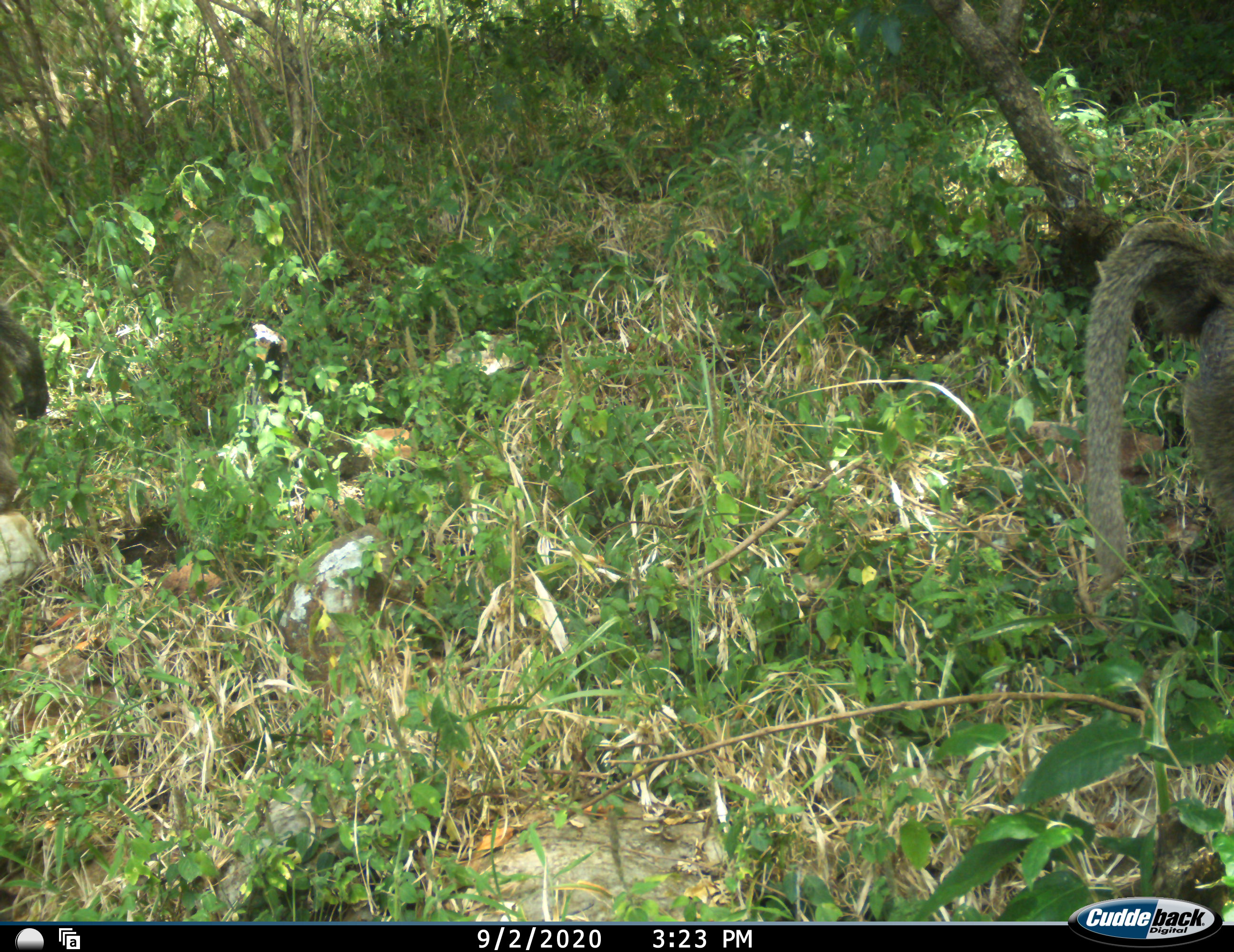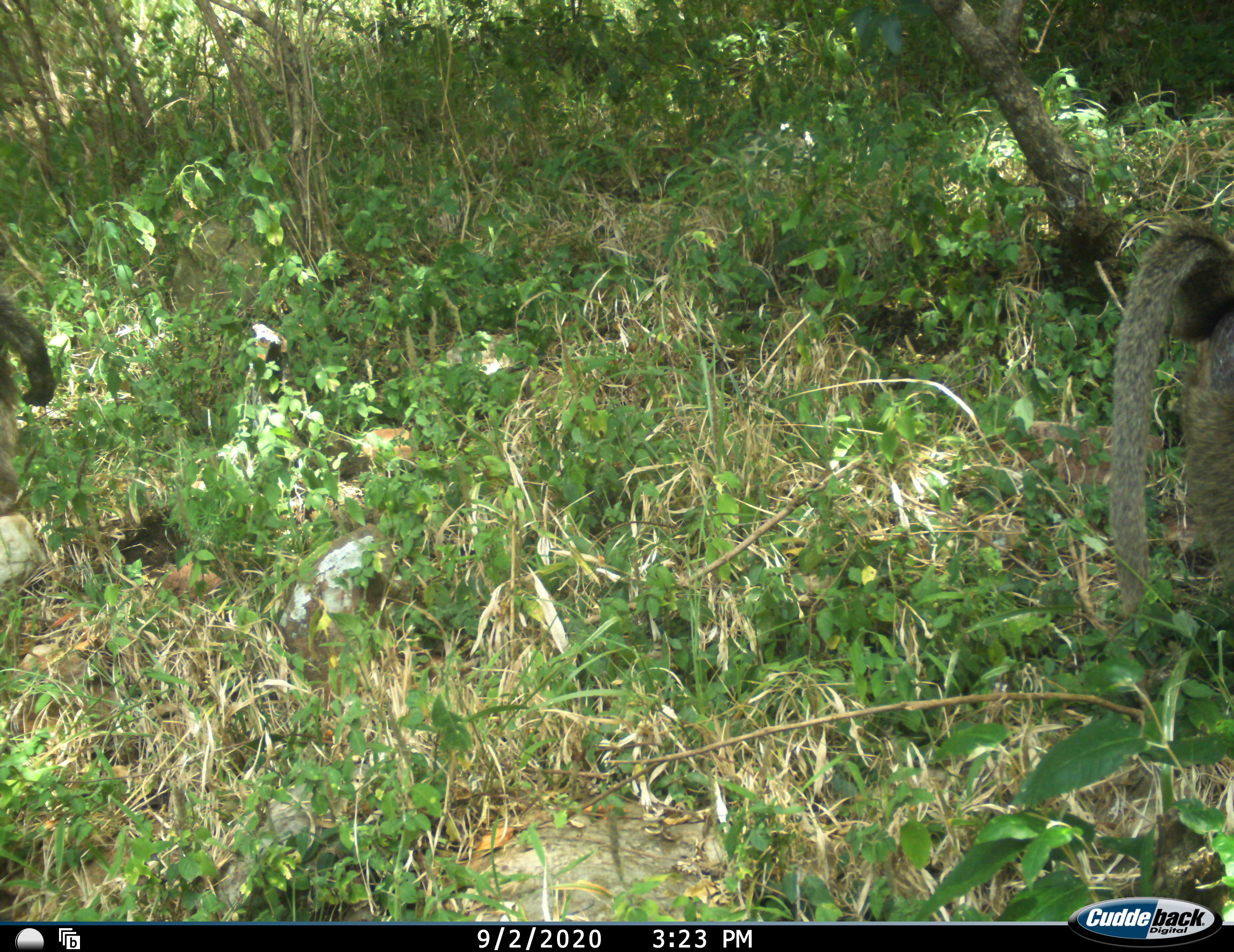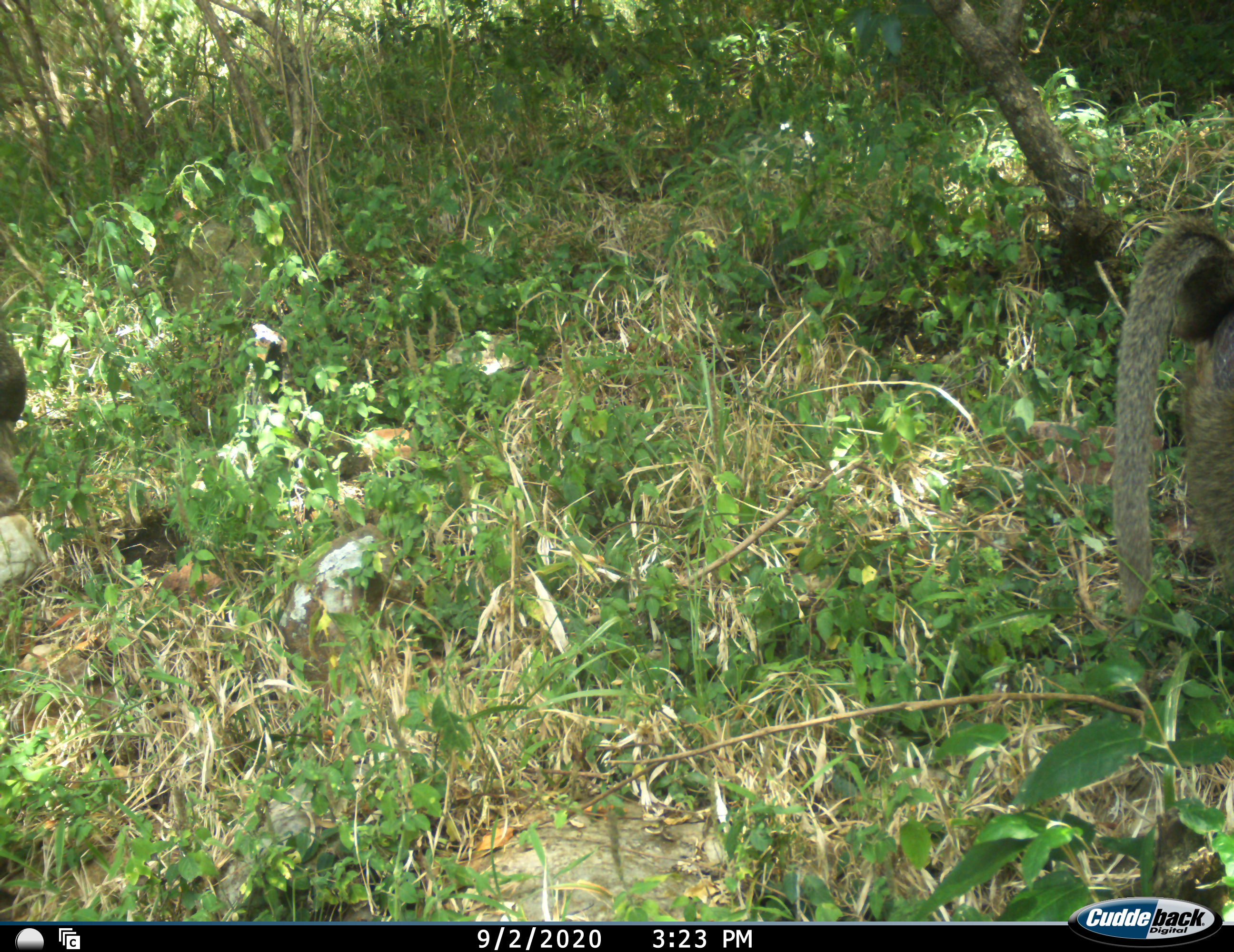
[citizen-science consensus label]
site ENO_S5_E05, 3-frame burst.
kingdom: Animalia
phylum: Chordata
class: Mammalia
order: Primates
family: Cercopithecidae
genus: Papio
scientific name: Papio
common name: baboon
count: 2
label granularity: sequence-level